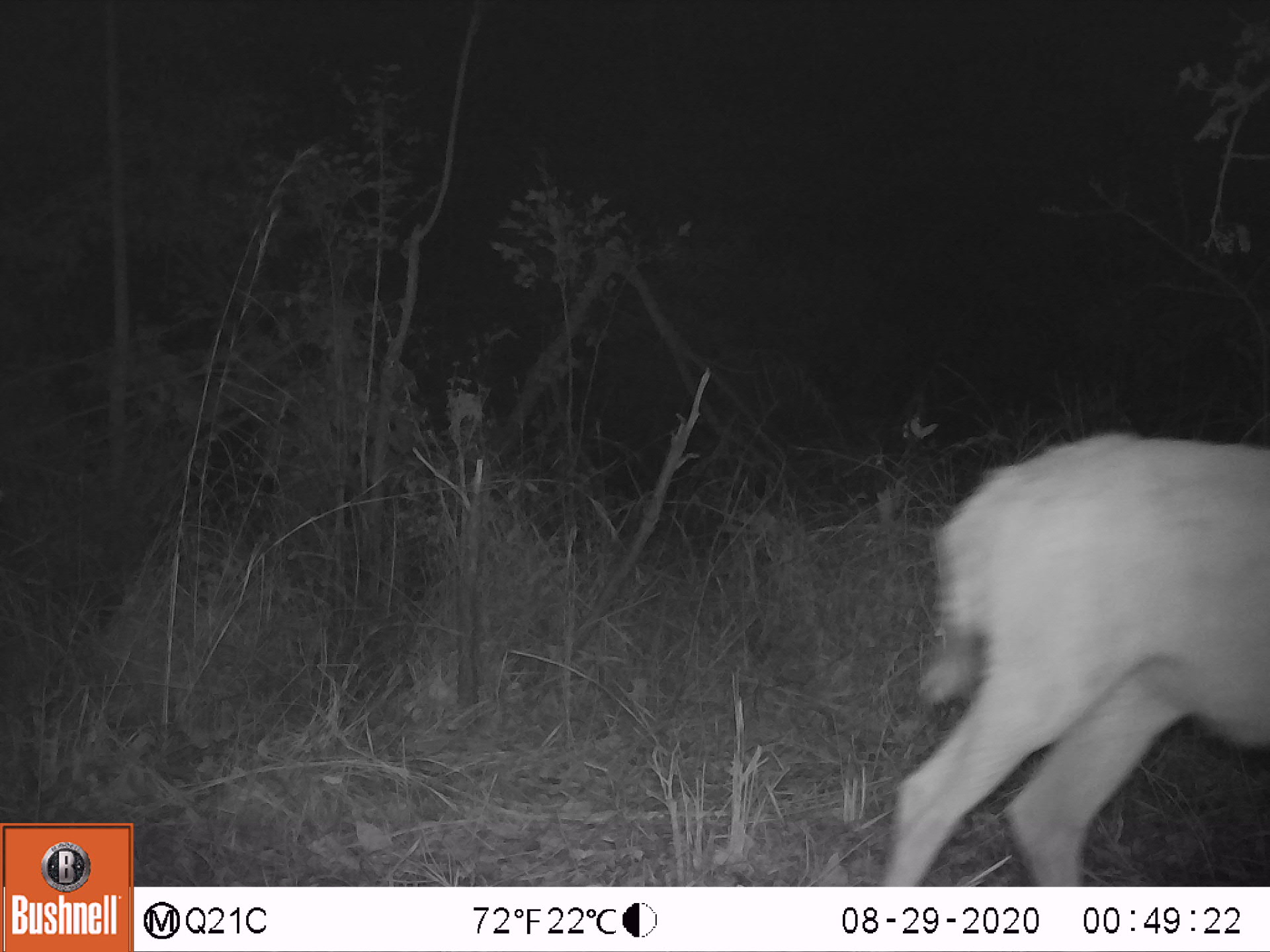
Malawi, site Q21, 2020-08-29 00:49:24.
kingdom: Animalia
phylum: Chordata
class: Mammalia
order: Artiodactyla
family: Bovidae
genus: Tragelaphus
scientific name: Tragelaphus strepsiceros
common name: greater kudu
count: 1